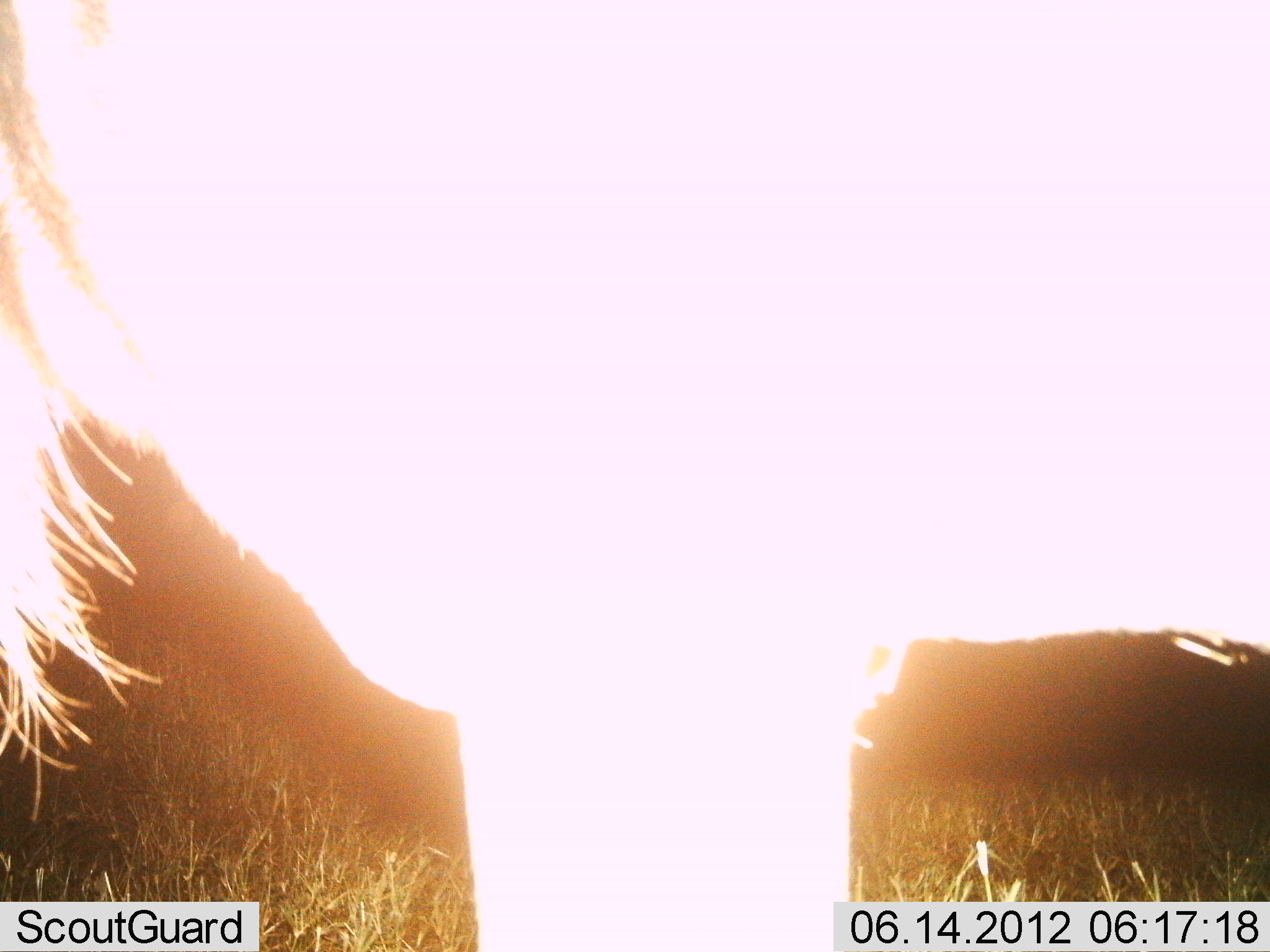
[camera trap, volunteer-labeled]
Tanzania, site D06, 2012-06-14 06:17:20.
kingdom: Animalia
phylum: Chordata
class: Mammalia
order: Artiodactyla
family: Bovidae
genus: Connochaetes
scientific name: Connochaetes taurinus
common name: blue wildebeest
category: wildebeest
Wildebeest (blue wildebeest) (Connochaetes taurinus), count 1. Behavior (volunteer vote fractions): standing 100%, resting 0%, moving 0%, interacting 0%. Young present (vote fraction): 0%. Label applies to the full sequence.